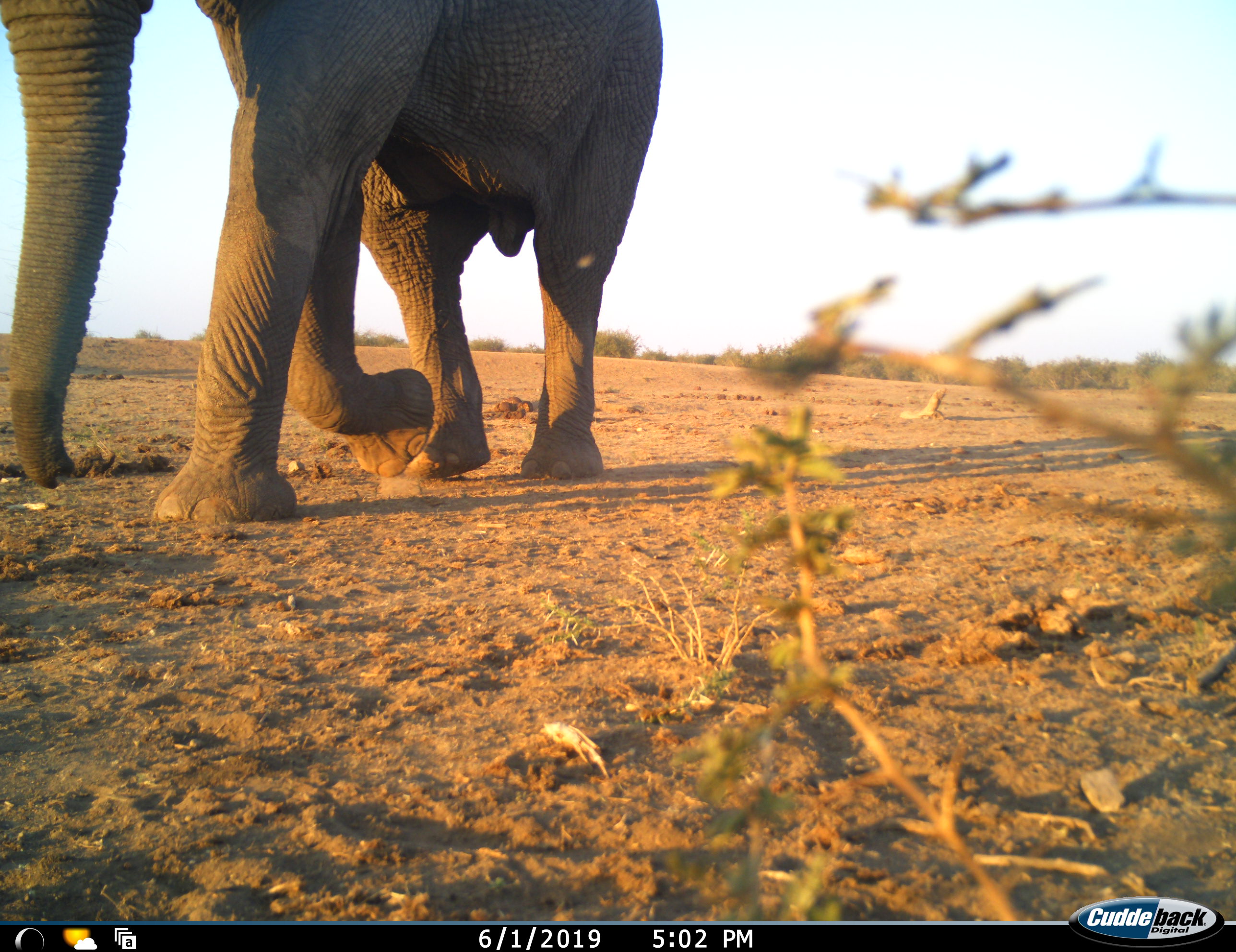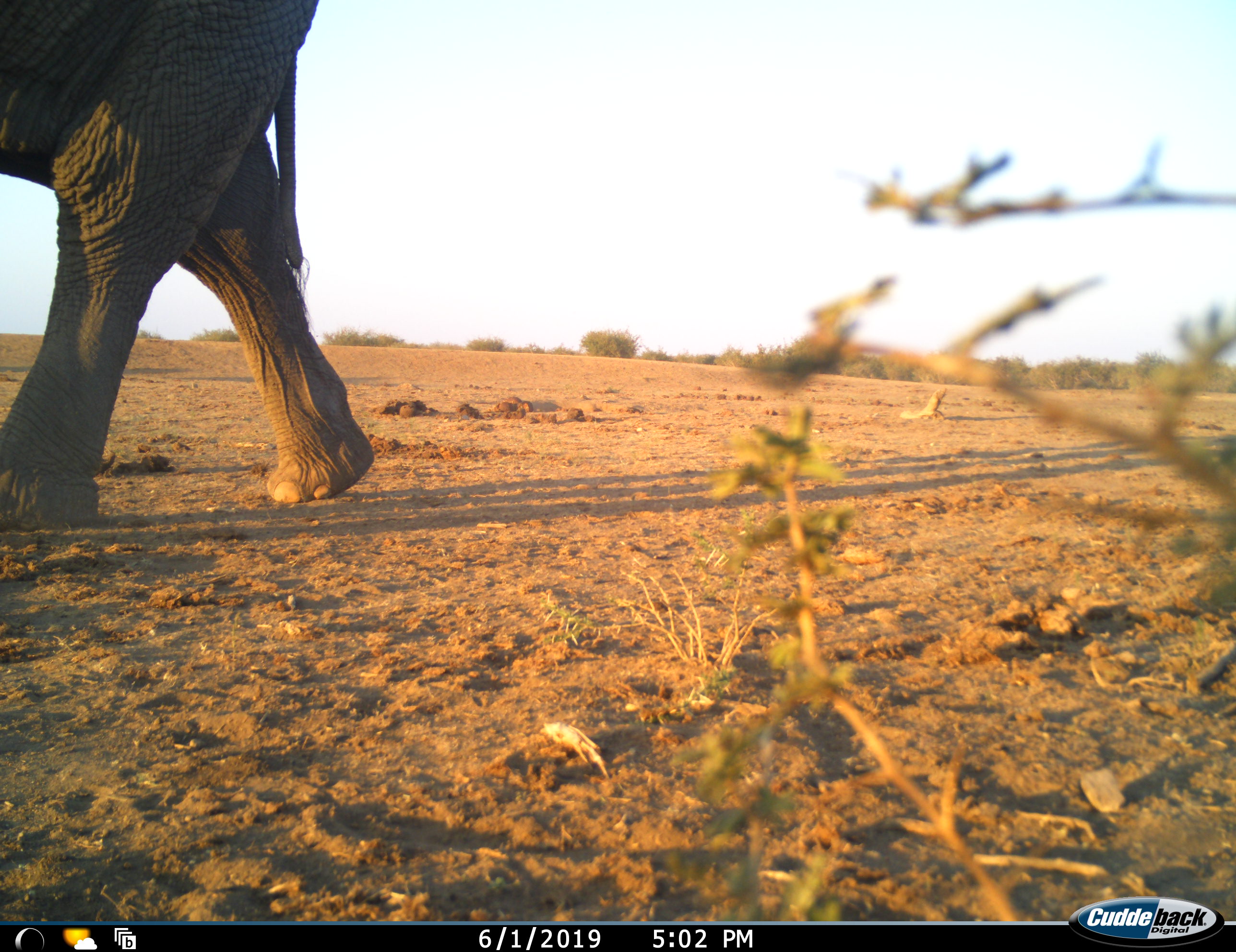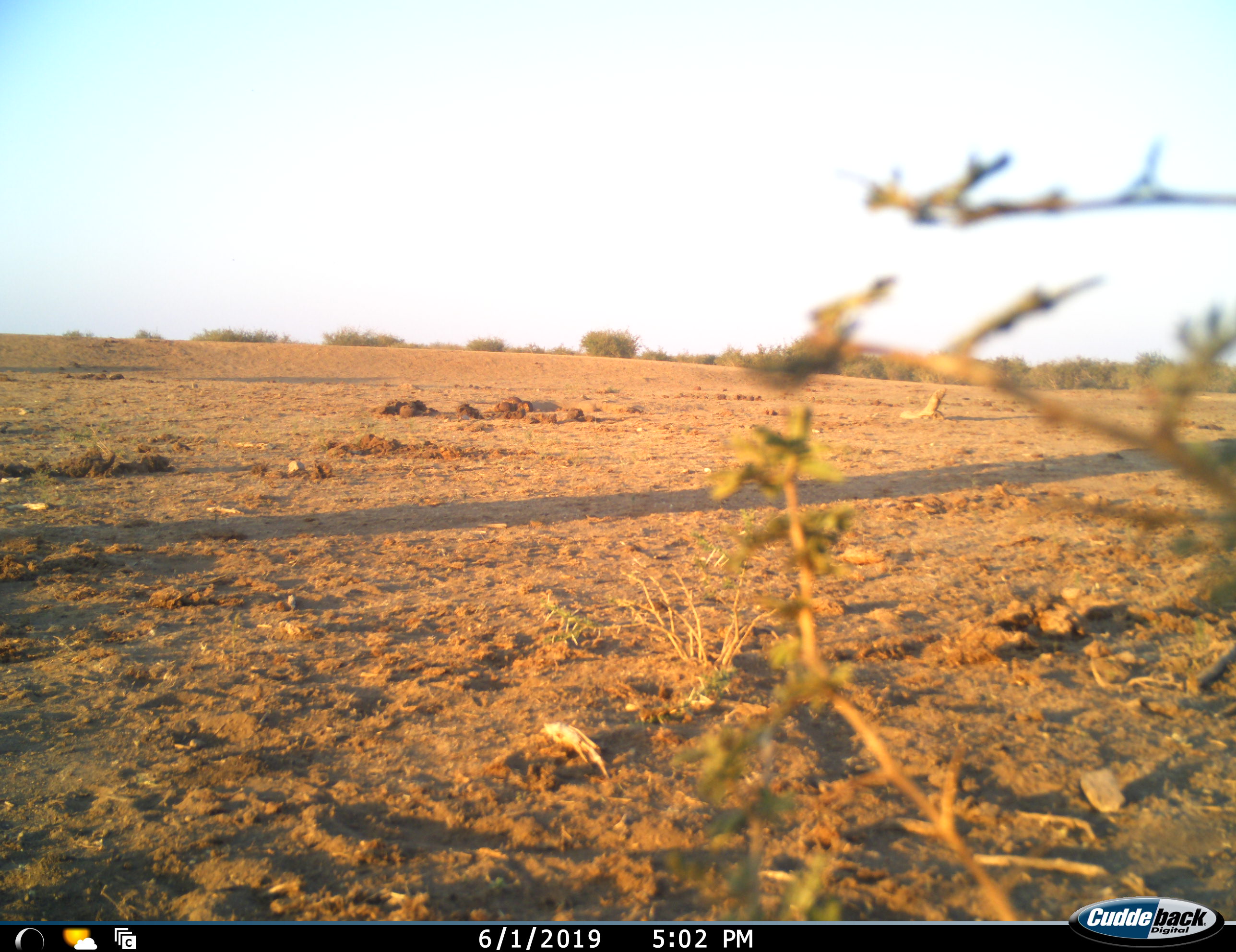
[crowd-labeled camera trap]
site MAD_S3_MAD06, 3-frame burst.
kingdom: Animalia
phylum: Chordata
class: Mammalia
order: Proboscidea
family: Elephantidae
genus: Loxodonta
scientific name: Loxodonta africana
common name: african bush elephant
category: elephant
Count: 1.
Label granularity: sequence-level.